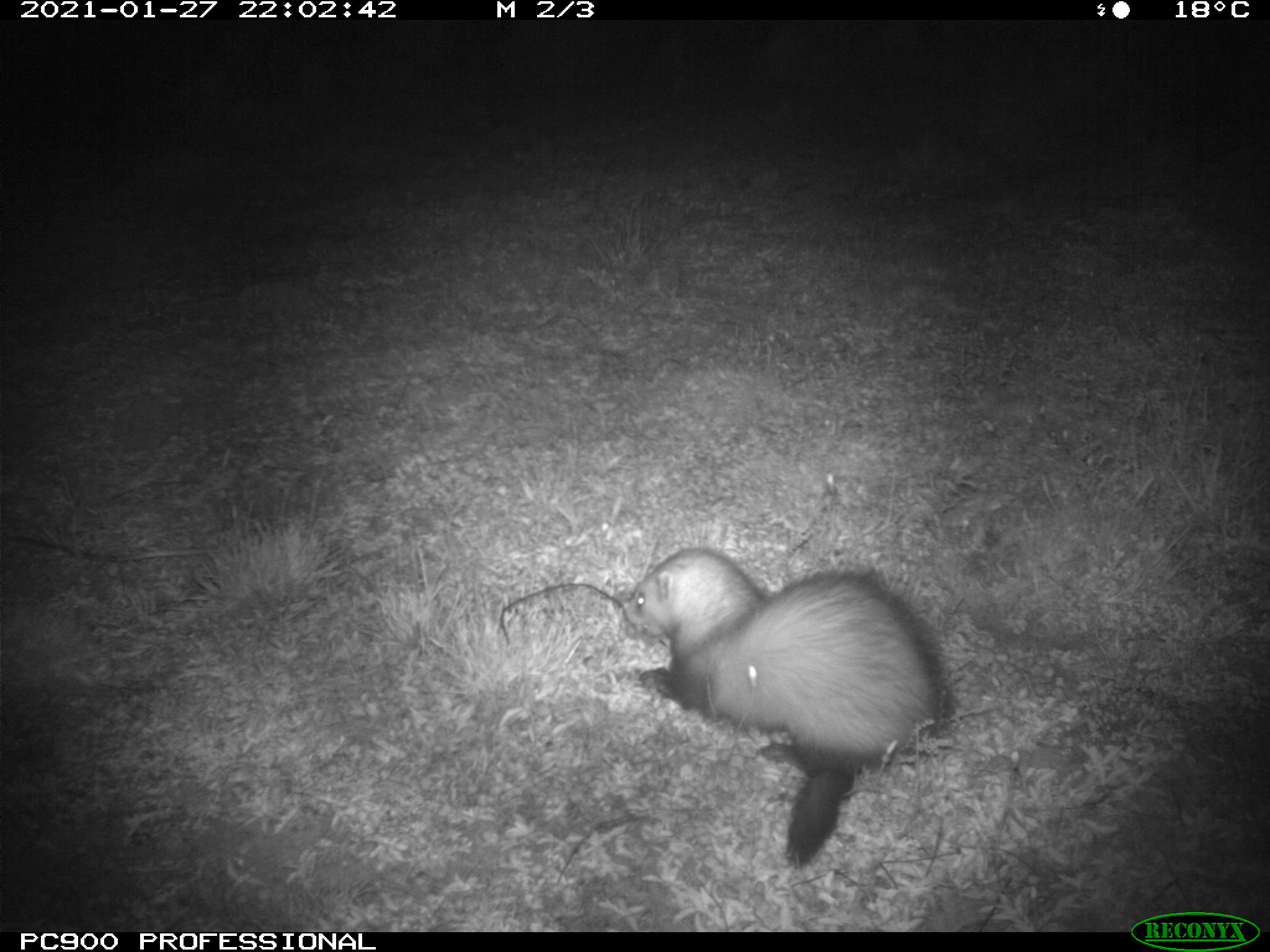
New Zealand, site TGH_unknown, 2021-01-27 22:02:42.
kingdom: Animalia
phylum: Chordata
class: Mammalia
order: Carnivora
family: Mustelidae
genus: Mustela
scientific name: Mustela furo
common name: ferret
Ferret (Mustela furo).